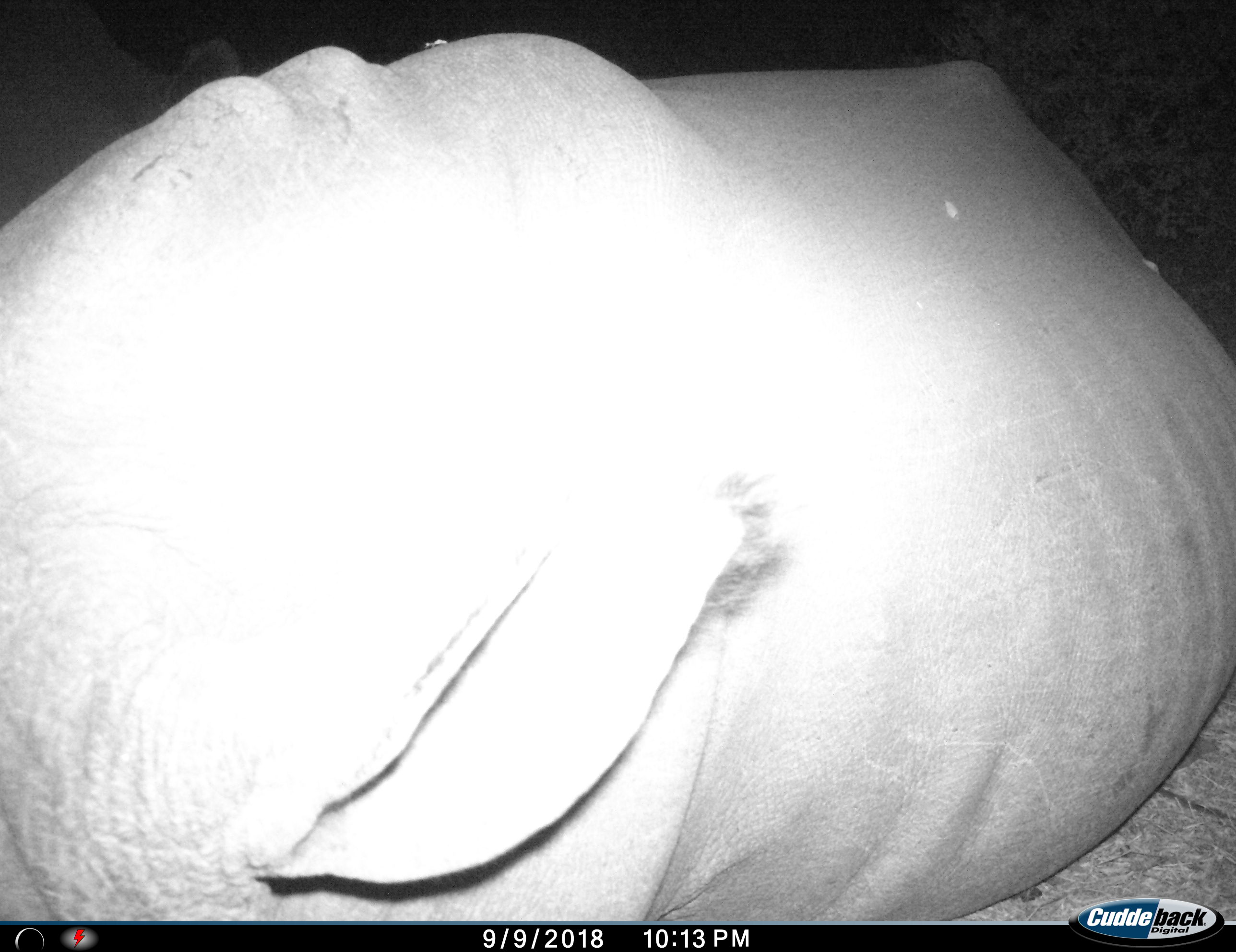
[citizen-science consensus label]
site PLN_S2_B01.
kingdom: Animalia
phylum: Chordata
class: Mammalia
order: Perissodactyla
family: Rhinocerotidae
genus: Ceratotherium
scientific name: Ceratotherium simum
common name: white rhinoceros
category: rhinoceroswhite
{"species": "rhinoceroswhite (white rhinoceros) (Ceratotherium simum)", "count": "1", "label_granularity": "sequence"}